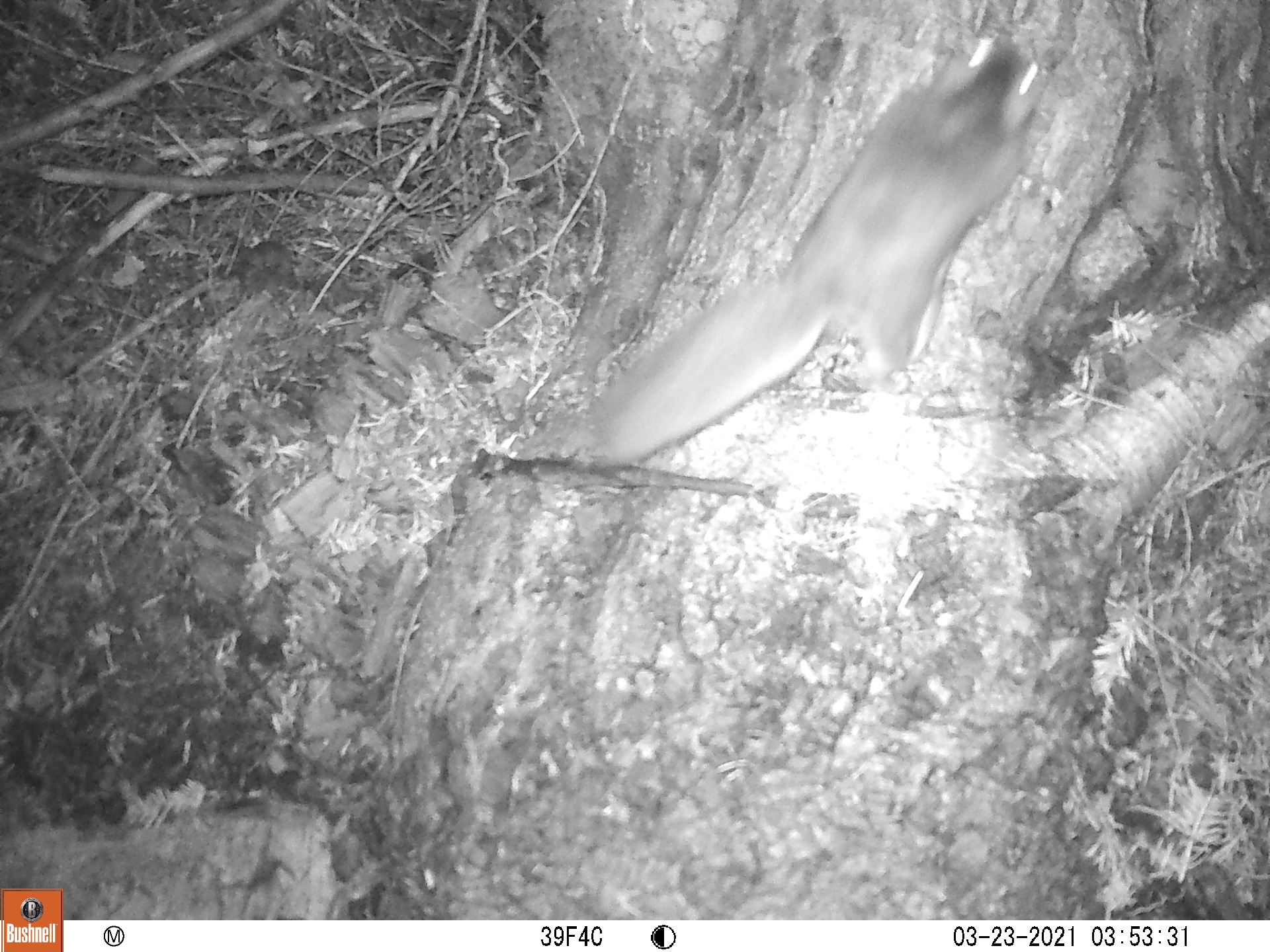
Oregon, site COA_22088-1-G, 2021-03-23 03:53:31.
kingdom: Animalia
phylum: Chordata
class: Mammalia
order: Rodentia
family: Sciuridae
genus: Glaucomys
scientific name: Glaucomys oregonensis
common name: humboldt's flying squirrel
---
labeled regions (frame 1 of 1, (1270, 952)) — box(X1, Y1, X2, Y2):
humboldt's flying squirrel: box(554, 21, 1079, 500)